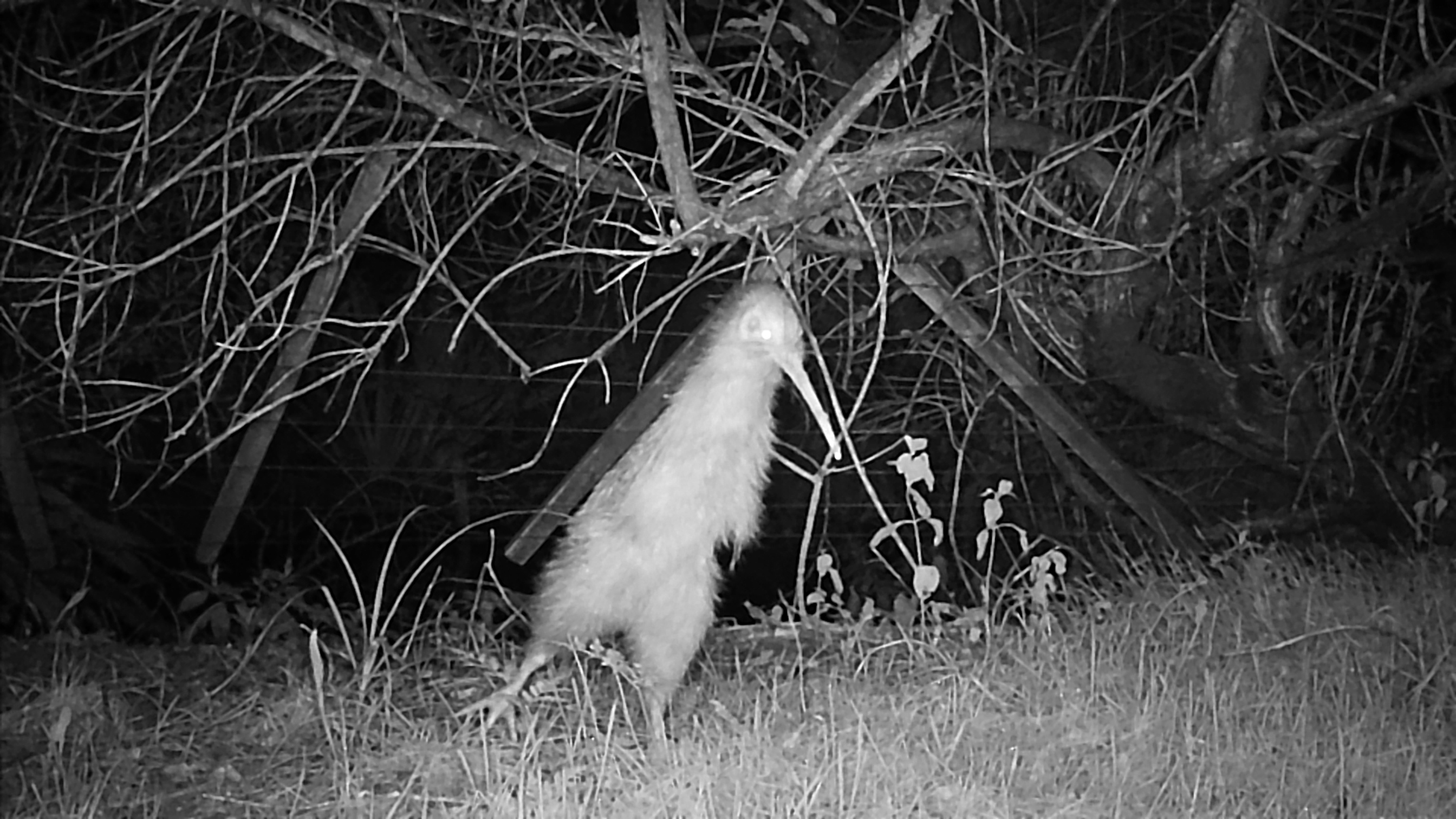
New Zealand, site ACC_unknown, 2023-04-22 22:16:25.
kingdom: Animalia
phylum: Chordata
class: Aves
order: Apterygiformes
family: Apterygidae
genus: Apteryx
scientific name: Apteryx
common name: kiwi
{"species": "kiwi (Apteryx)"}